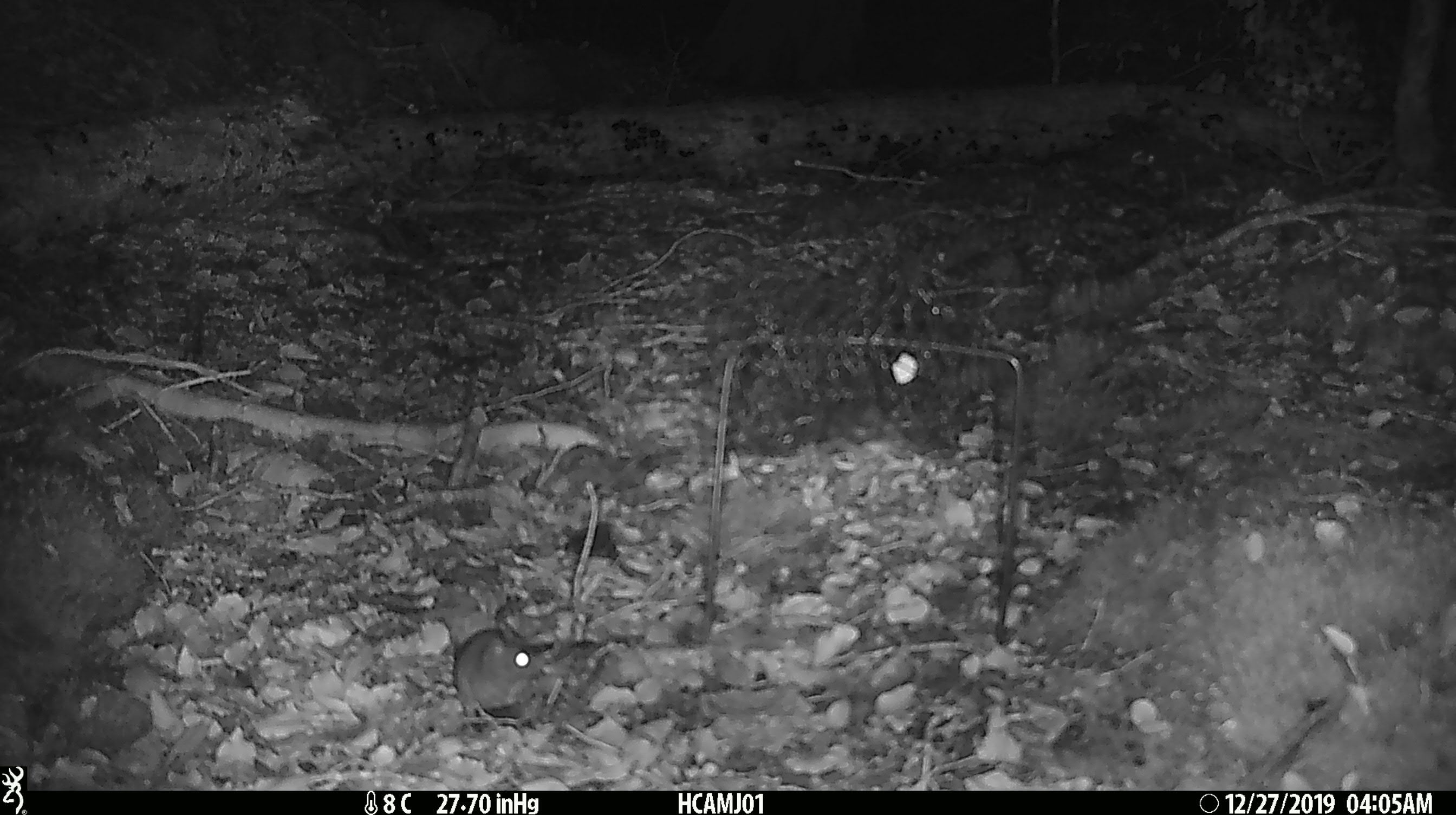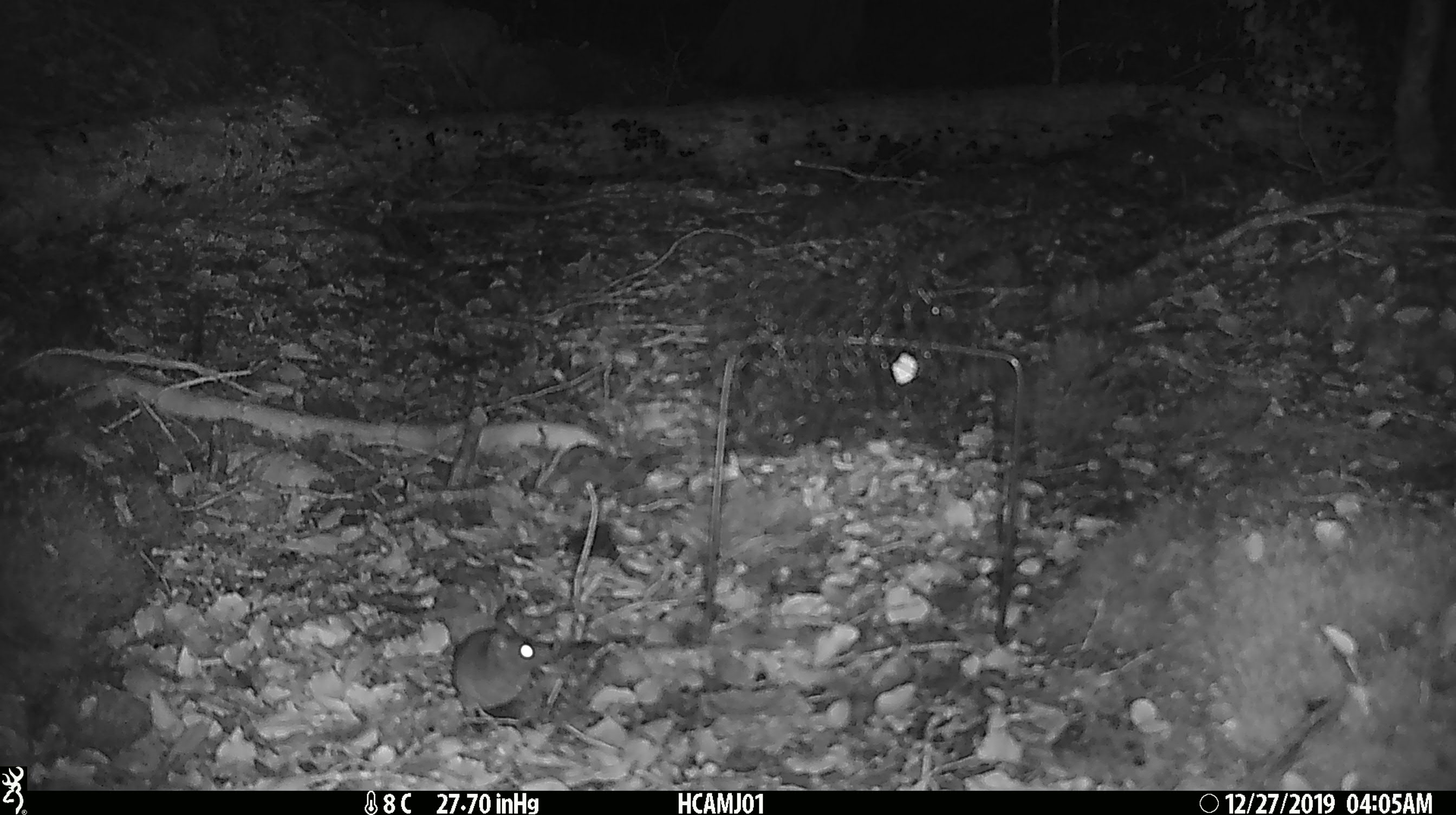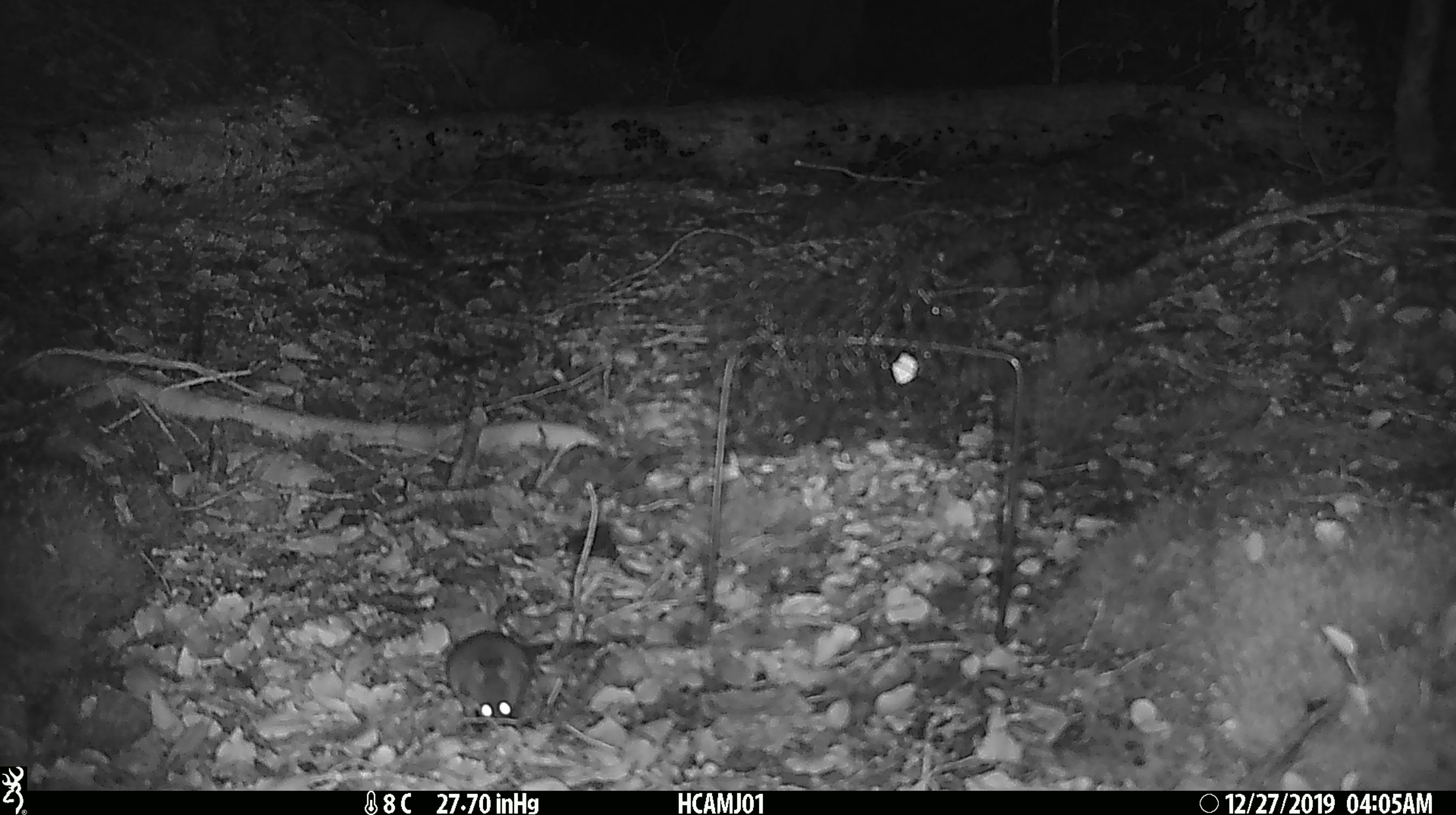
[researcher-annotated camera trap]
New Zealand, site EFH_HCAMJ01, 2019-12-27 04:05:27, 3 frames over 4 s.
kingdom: Animalia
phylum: Chordata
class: Mammalia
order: Rodentia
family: Muridae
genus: Mus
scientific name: Mus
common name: mouse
Mouse (Mus).